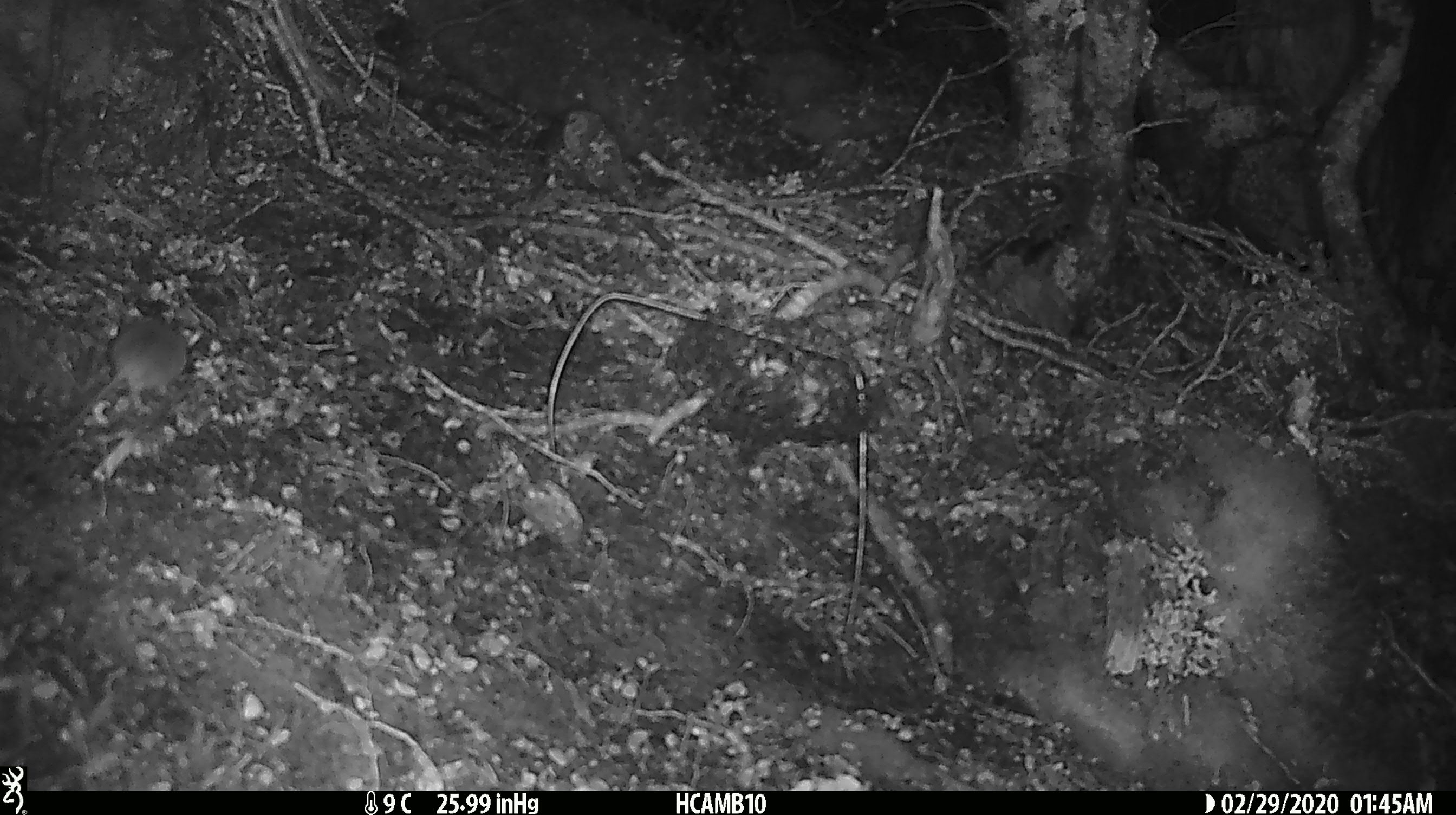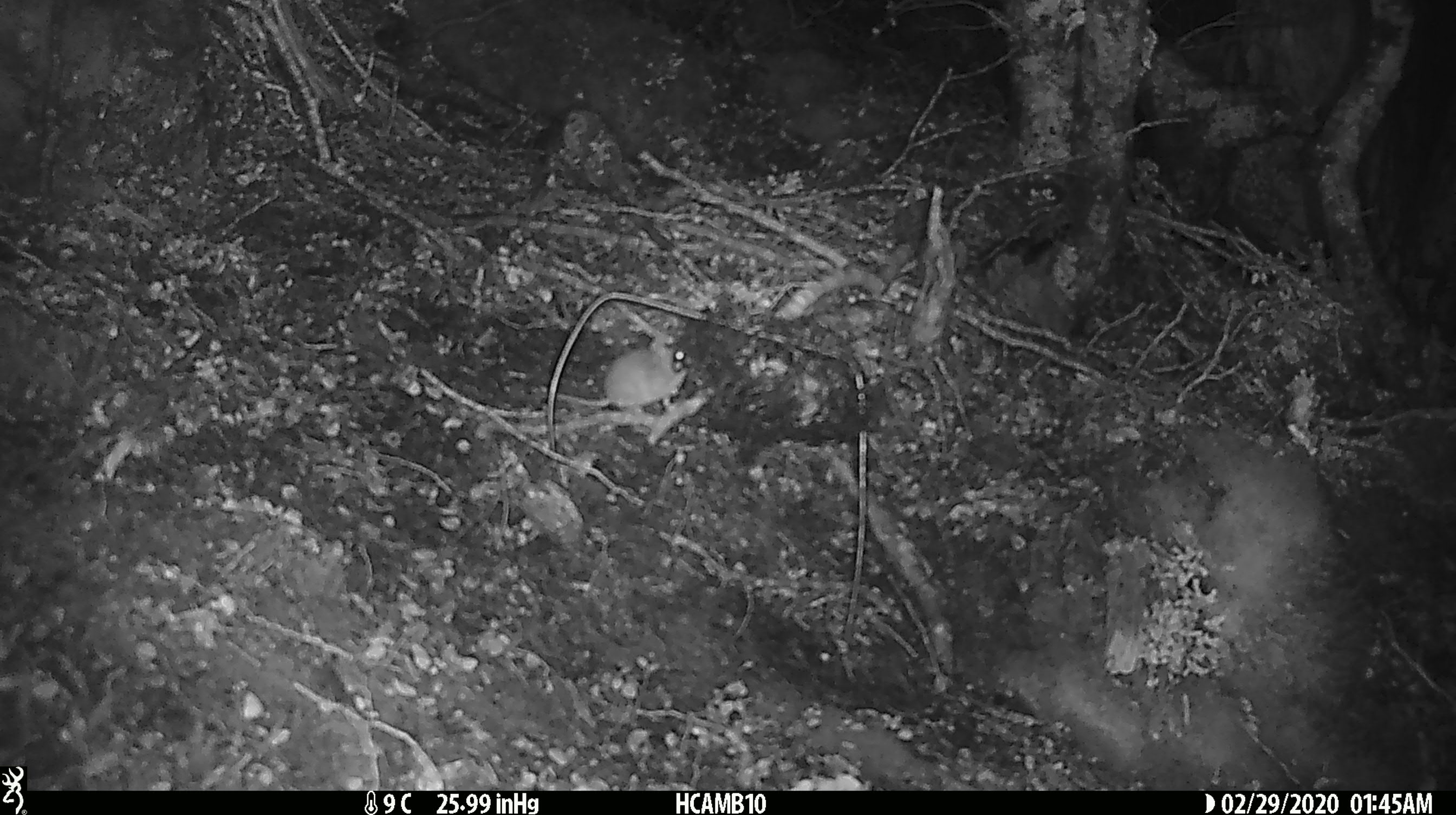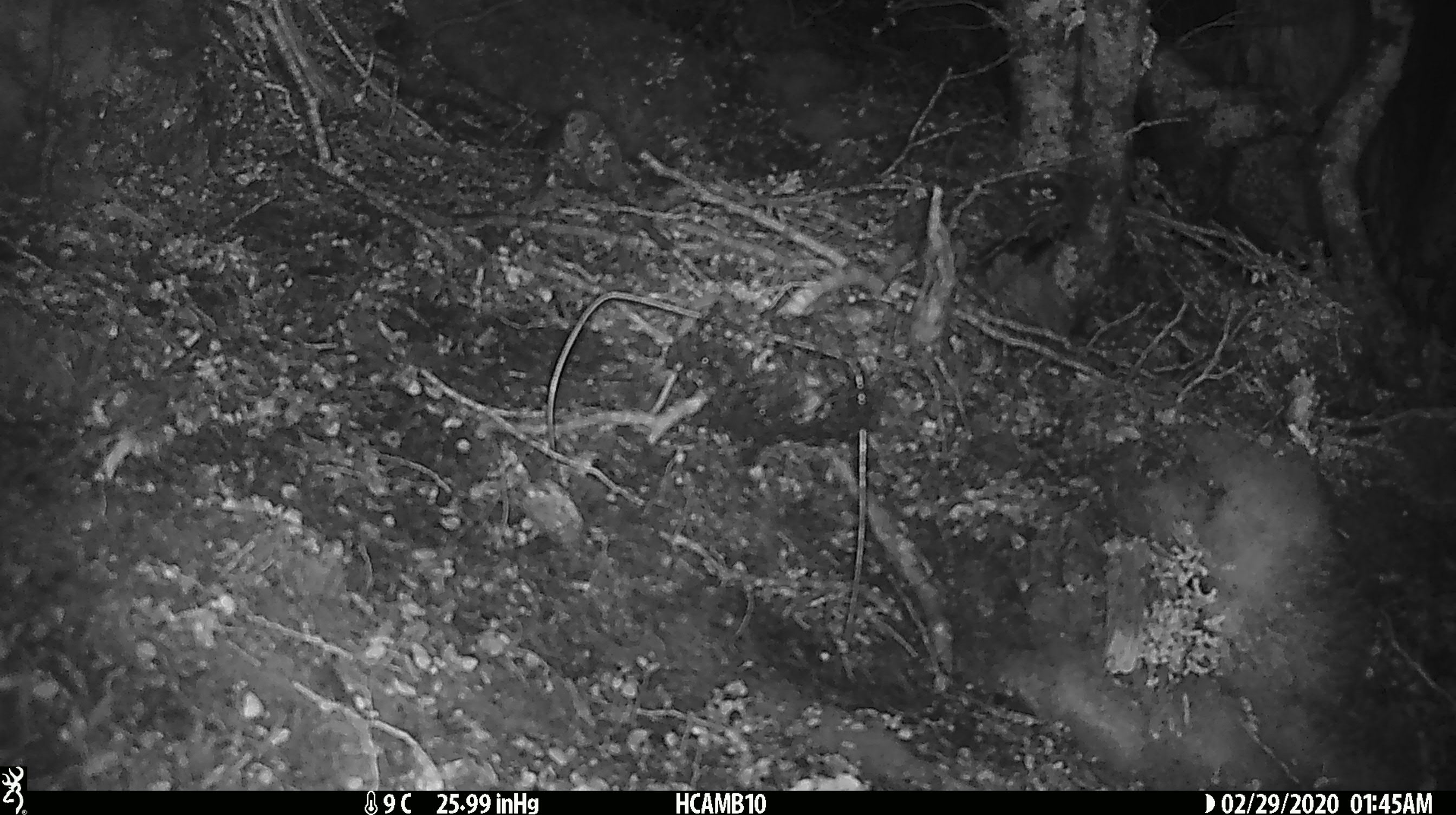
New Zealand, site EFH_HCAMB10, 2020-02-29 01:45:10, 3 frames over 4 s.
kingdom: Animalia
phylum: Chordata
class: Mammalia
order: Rodentia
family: Muridae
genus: Mus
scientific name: Mus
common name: mouse